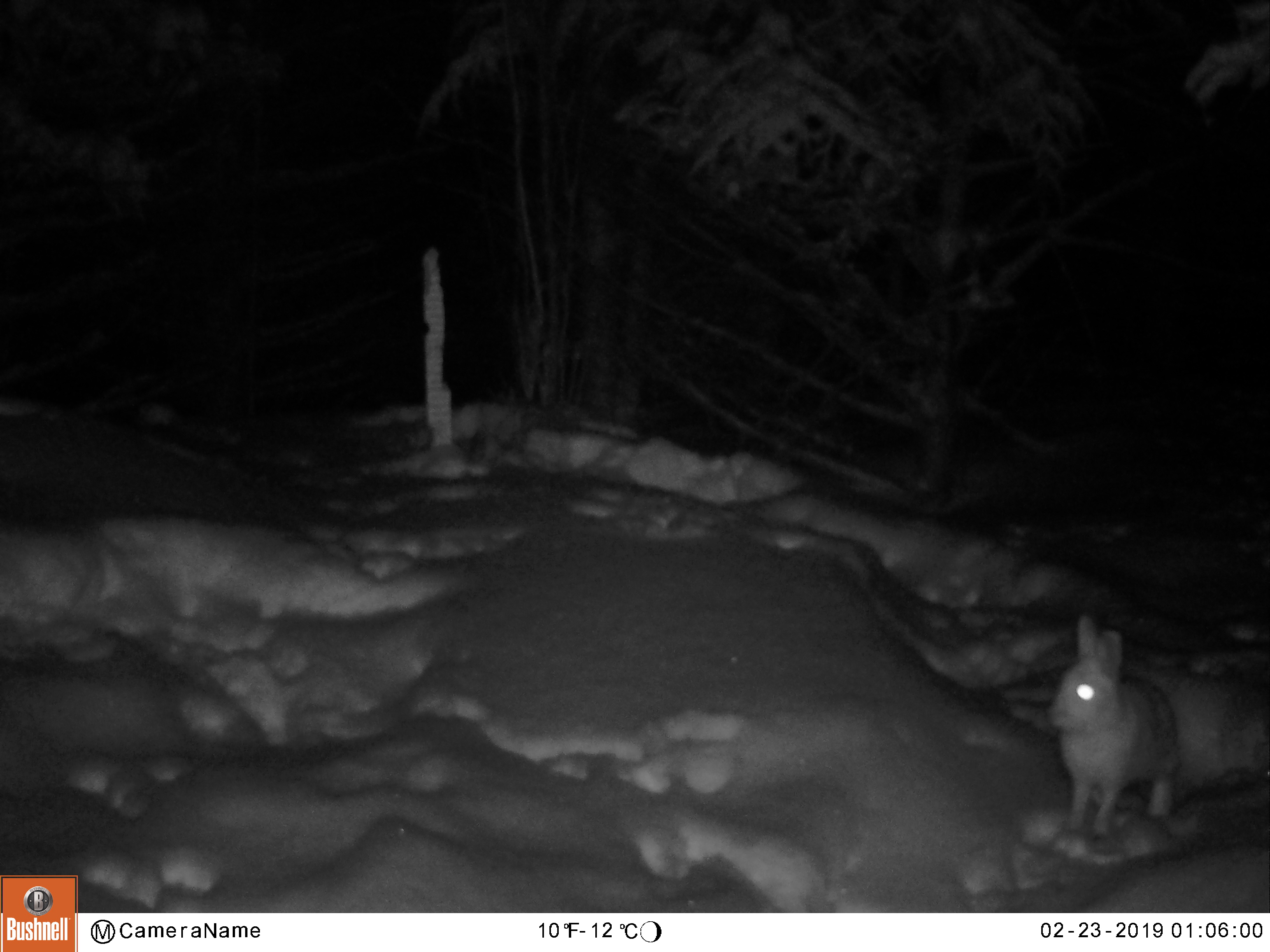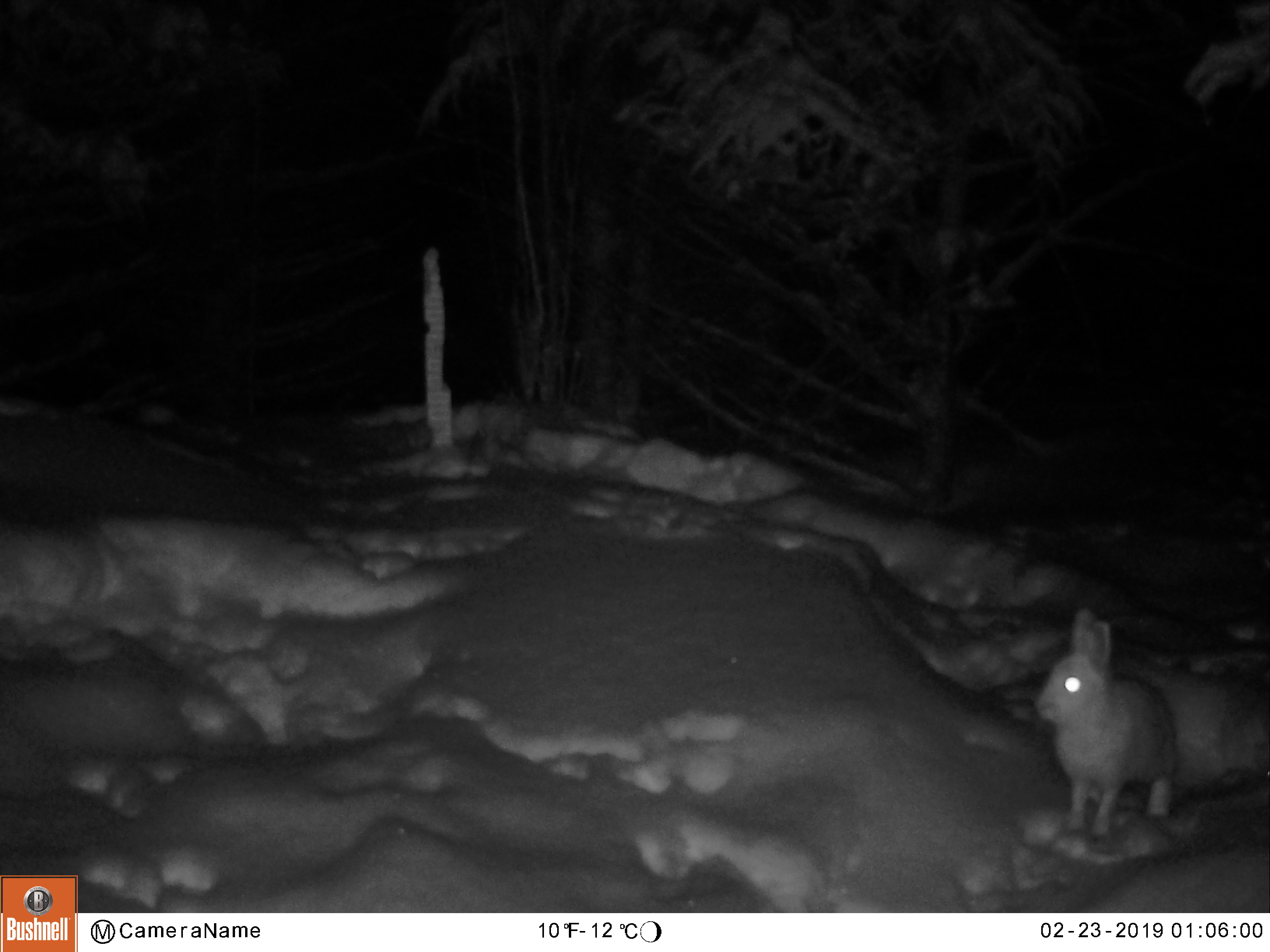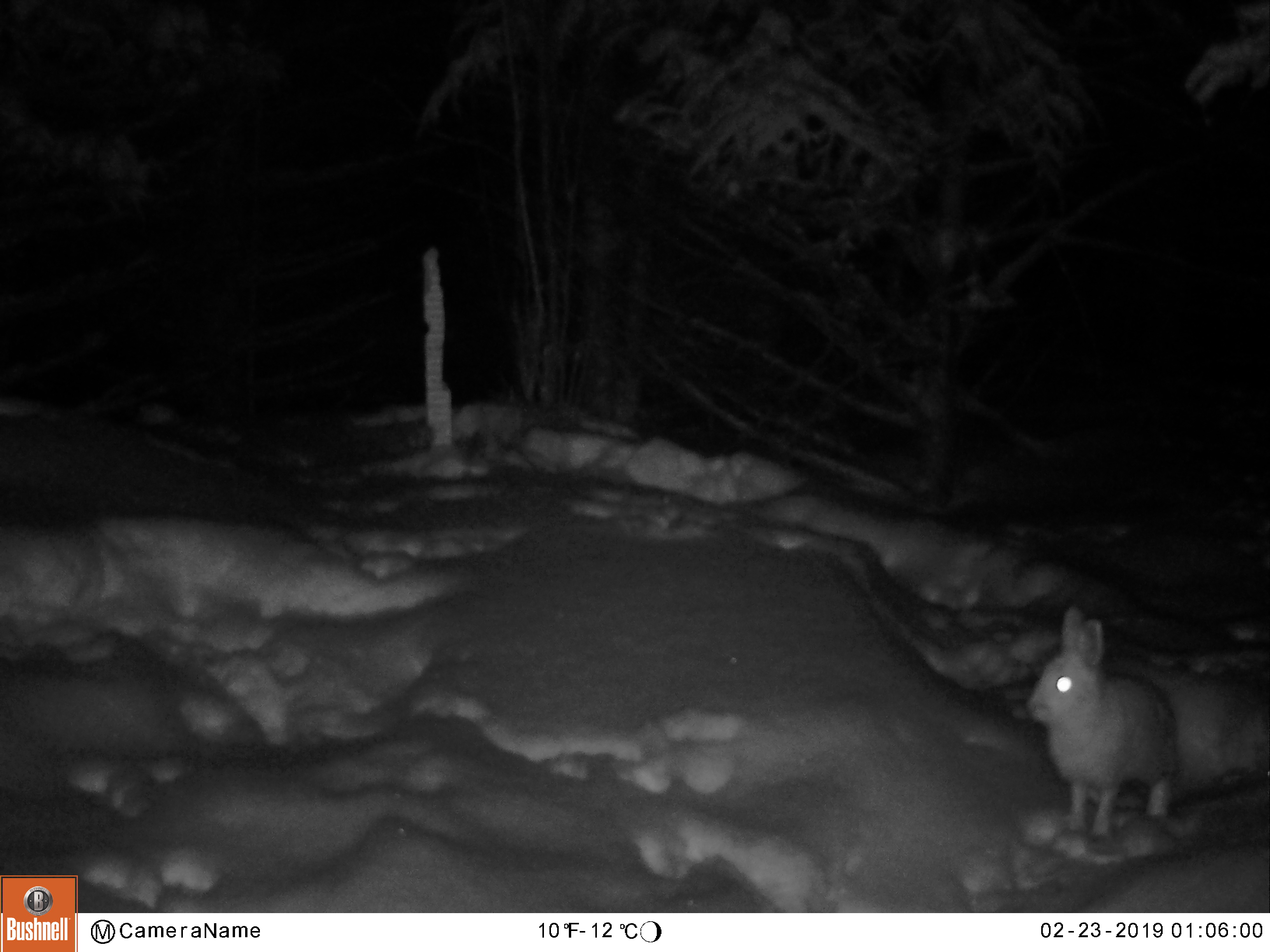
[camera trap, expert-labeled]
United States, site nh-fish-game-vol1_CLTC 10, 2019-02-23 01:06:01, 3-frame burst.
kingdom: Animalia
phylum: Chordata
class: Mammalia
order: Lagomorpha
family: Leporidae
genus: Lepus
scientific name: Lepus americanus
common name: snowshoe hare